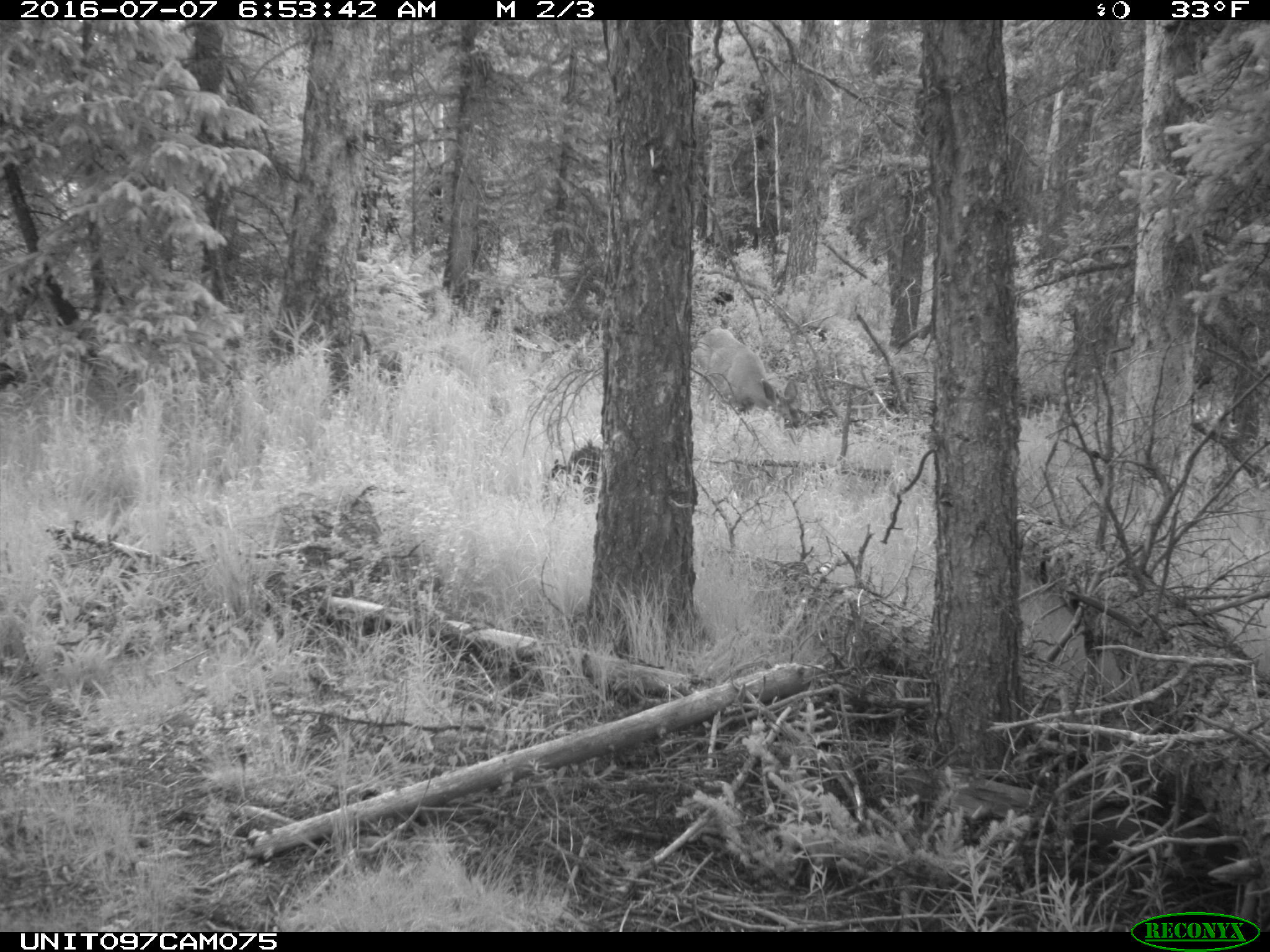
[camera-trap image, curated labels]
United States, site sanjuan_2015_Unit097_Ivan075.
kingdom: Animalia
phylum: Chordata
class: Mammalia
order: Artiodactyla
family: Cervidae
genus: Odocoileus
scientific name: Odocoileus hemionus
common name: mule deer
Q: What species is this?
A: Odocoileus hemionus (mule deer).